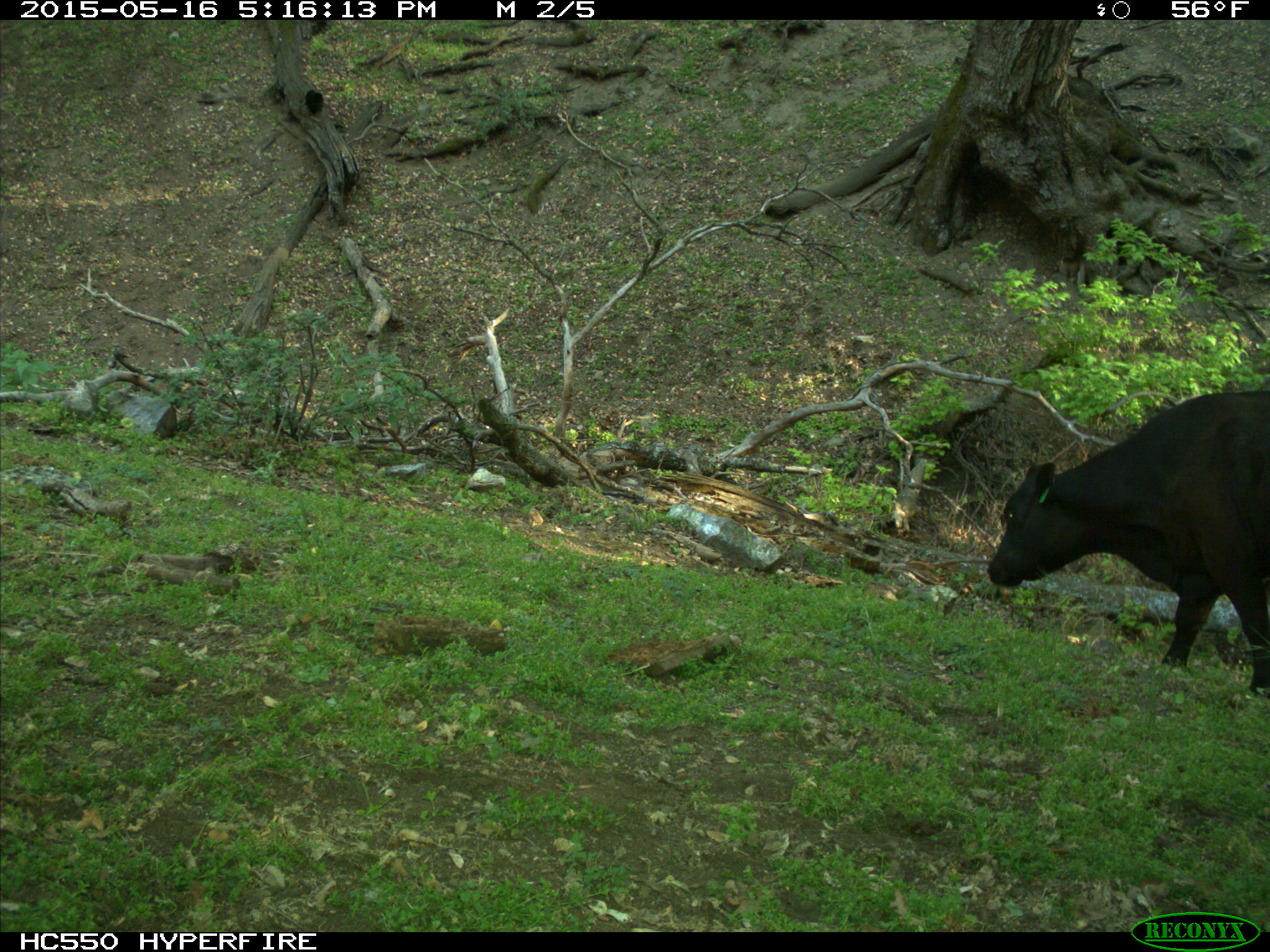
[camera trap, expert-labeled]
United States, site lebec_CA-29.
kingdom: Animalia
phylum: Chordata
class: Mammalia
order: Artiodactyla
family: Bovidae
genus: Bos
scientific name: Bos taurus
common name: domestic cow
Bos taurus (domestic cow).